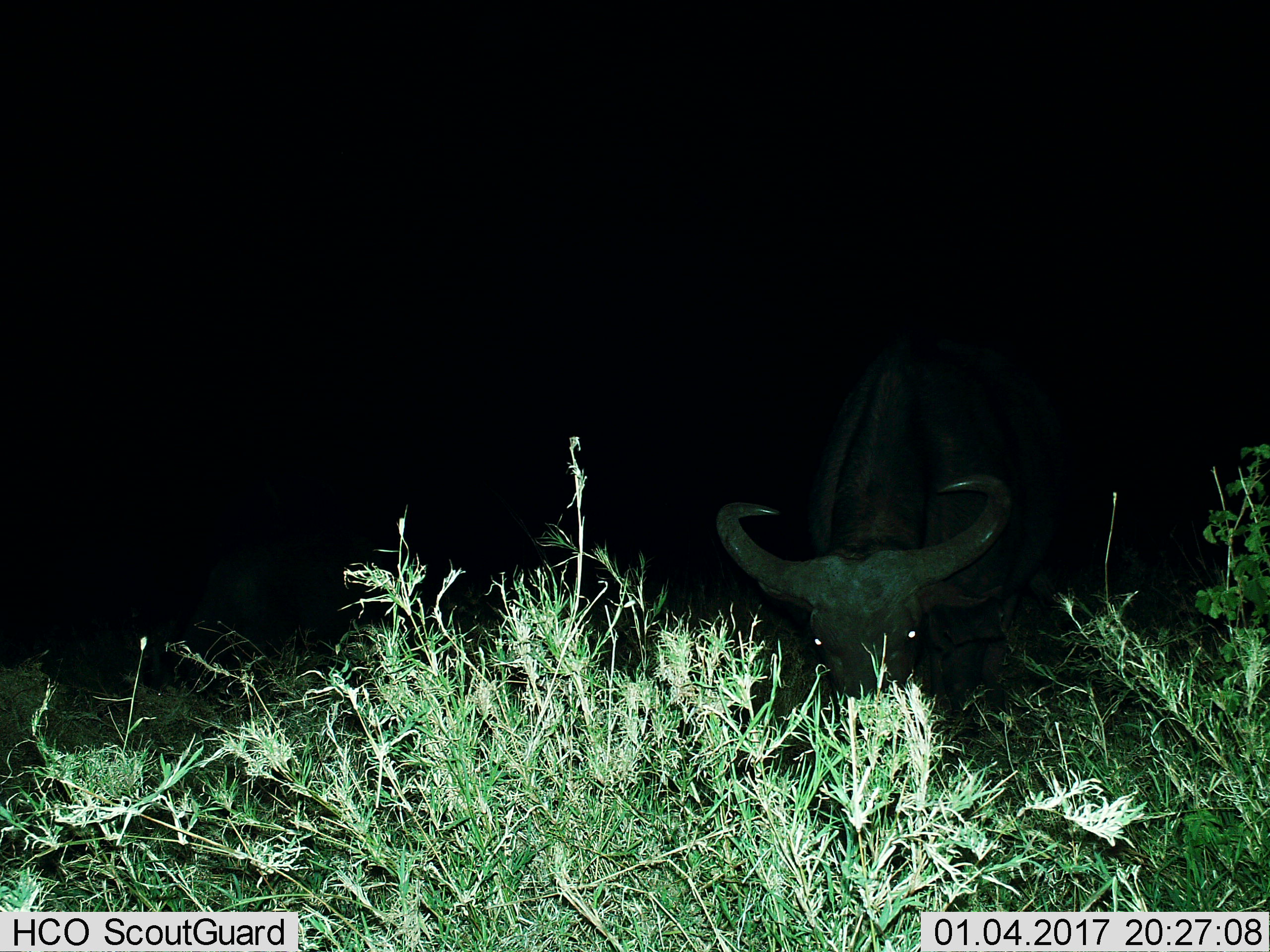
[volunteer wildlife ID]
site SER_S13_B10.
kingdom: Animalia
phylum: Chordata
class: Mammalia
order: Artiodactyla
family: Bovidae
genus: Syncerus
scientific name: Syncerus caffer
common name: african buffalo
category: buffalo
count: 1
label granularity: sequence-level